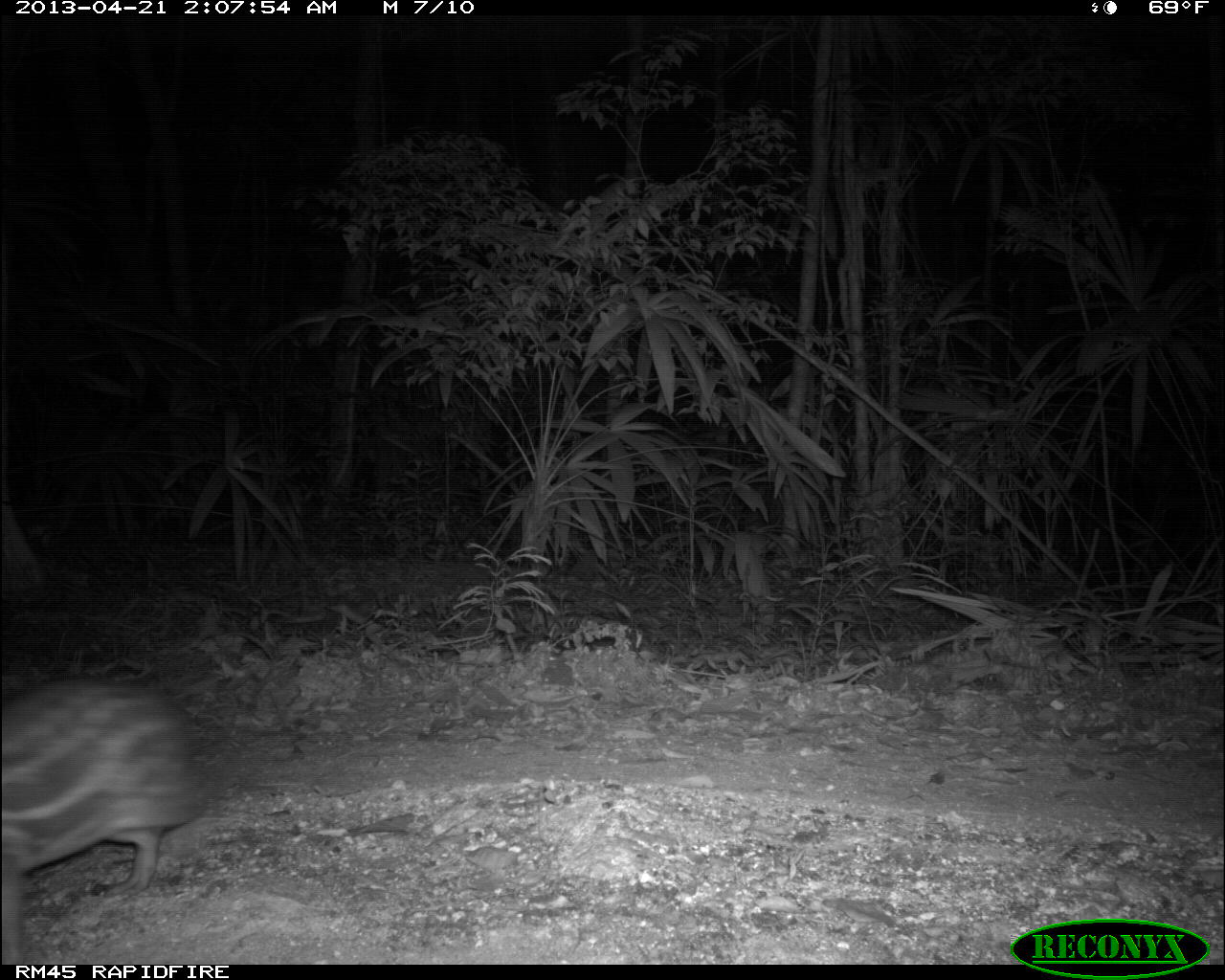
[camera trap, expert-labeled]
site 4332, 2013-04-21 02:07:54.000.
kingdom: Animalia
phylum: Chordata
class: Mammalia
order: Rodentia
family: Cuniculidae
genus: Cuniculus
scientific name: Cuniculus paca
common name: lowland paca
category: agouti paca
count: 1